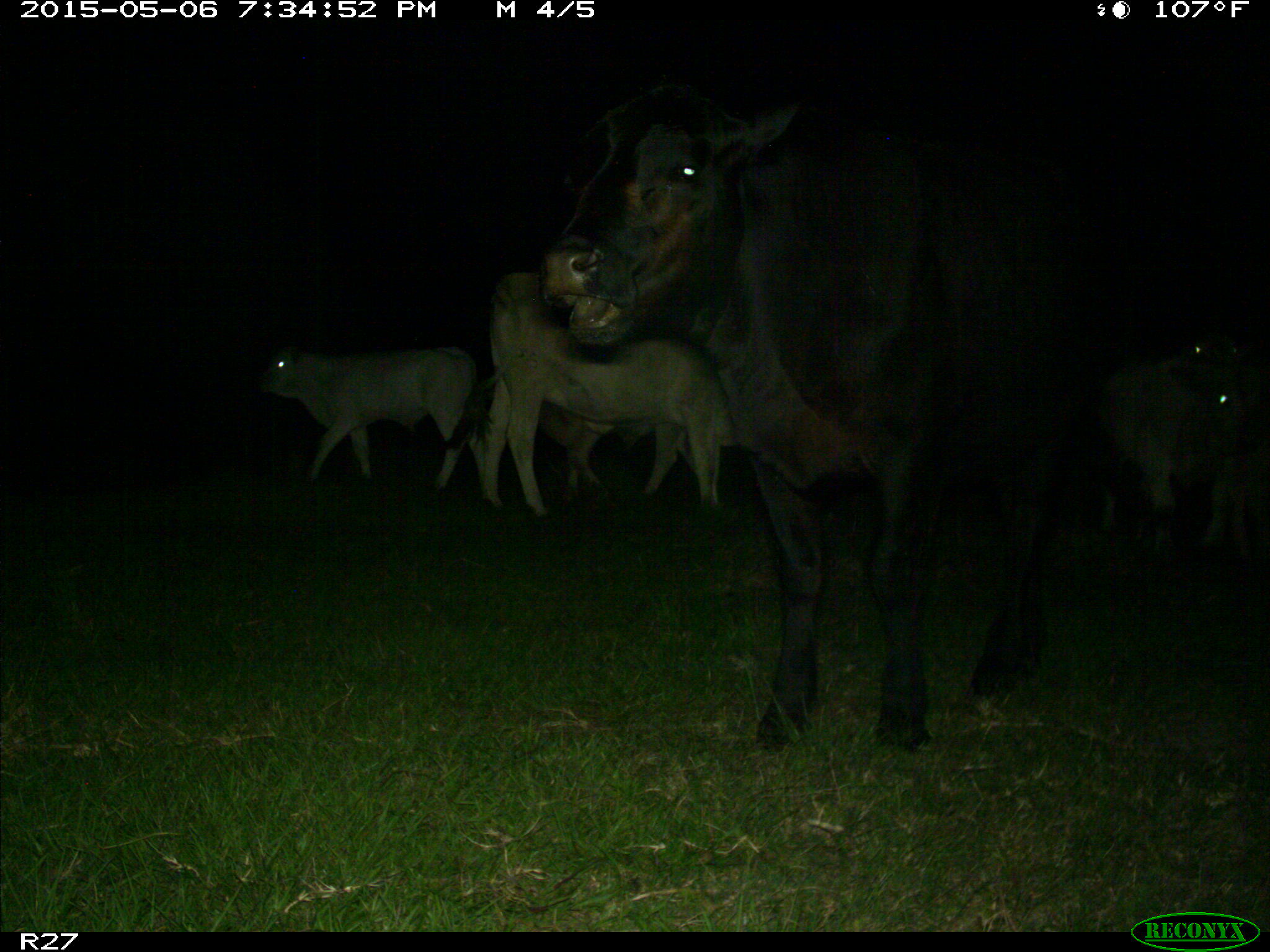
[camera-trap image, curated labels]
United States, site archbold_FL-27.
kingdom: Animalia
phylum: Chordata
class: Mammalia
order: Artiodactyla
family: Bovidae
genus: Bos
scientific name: Bos taurus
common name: domestic cow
Bos taurus (domestic cow).